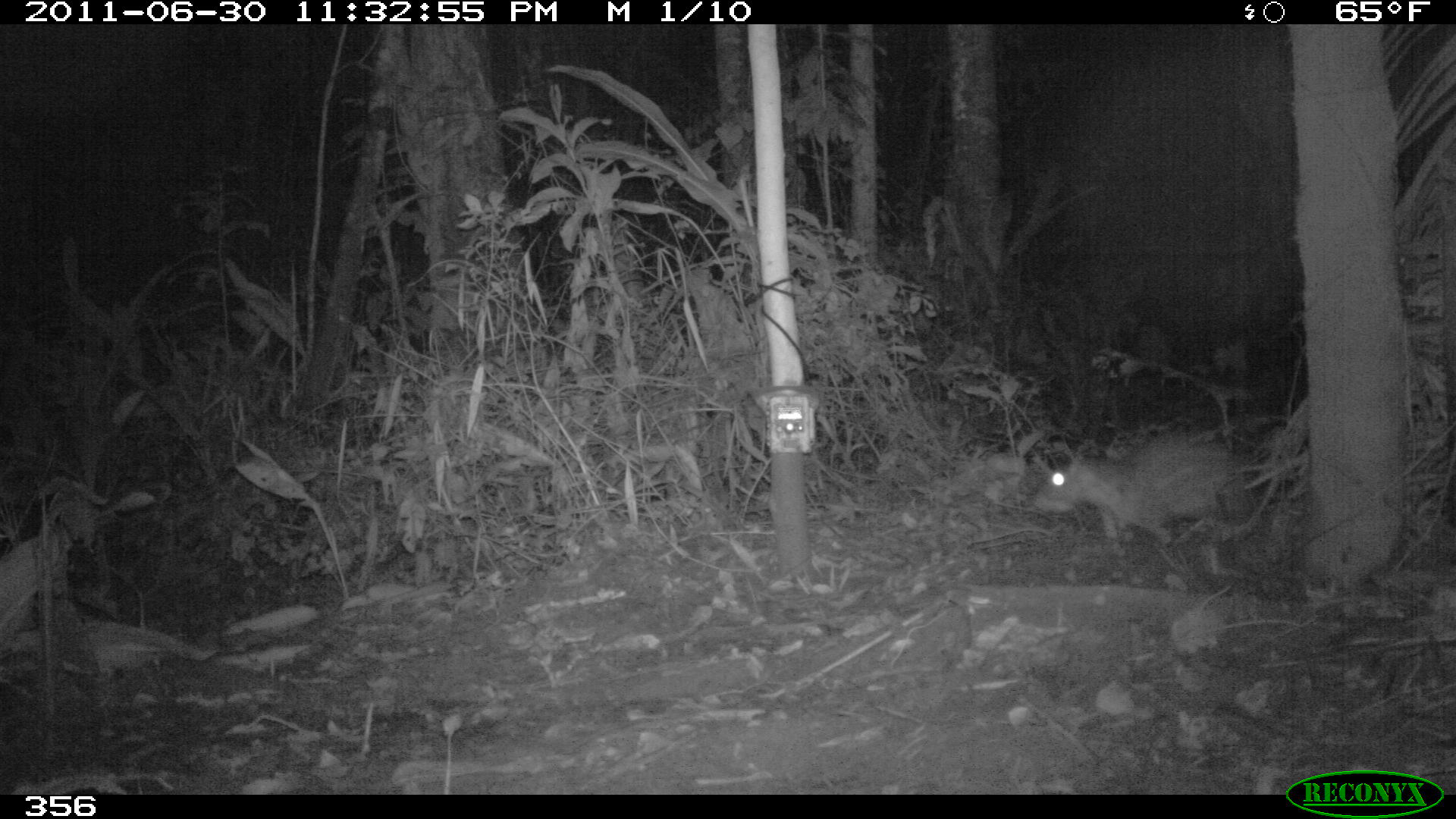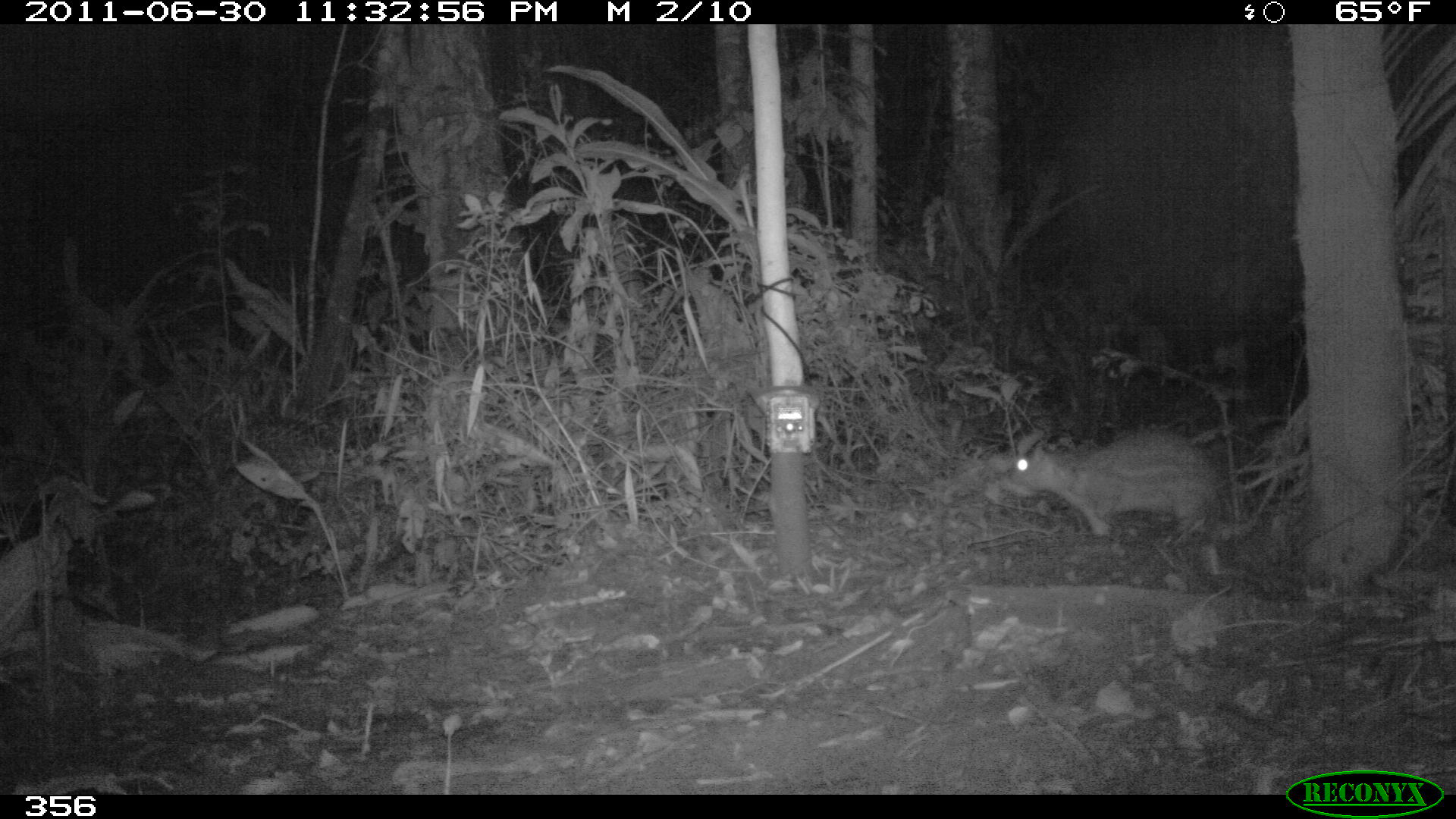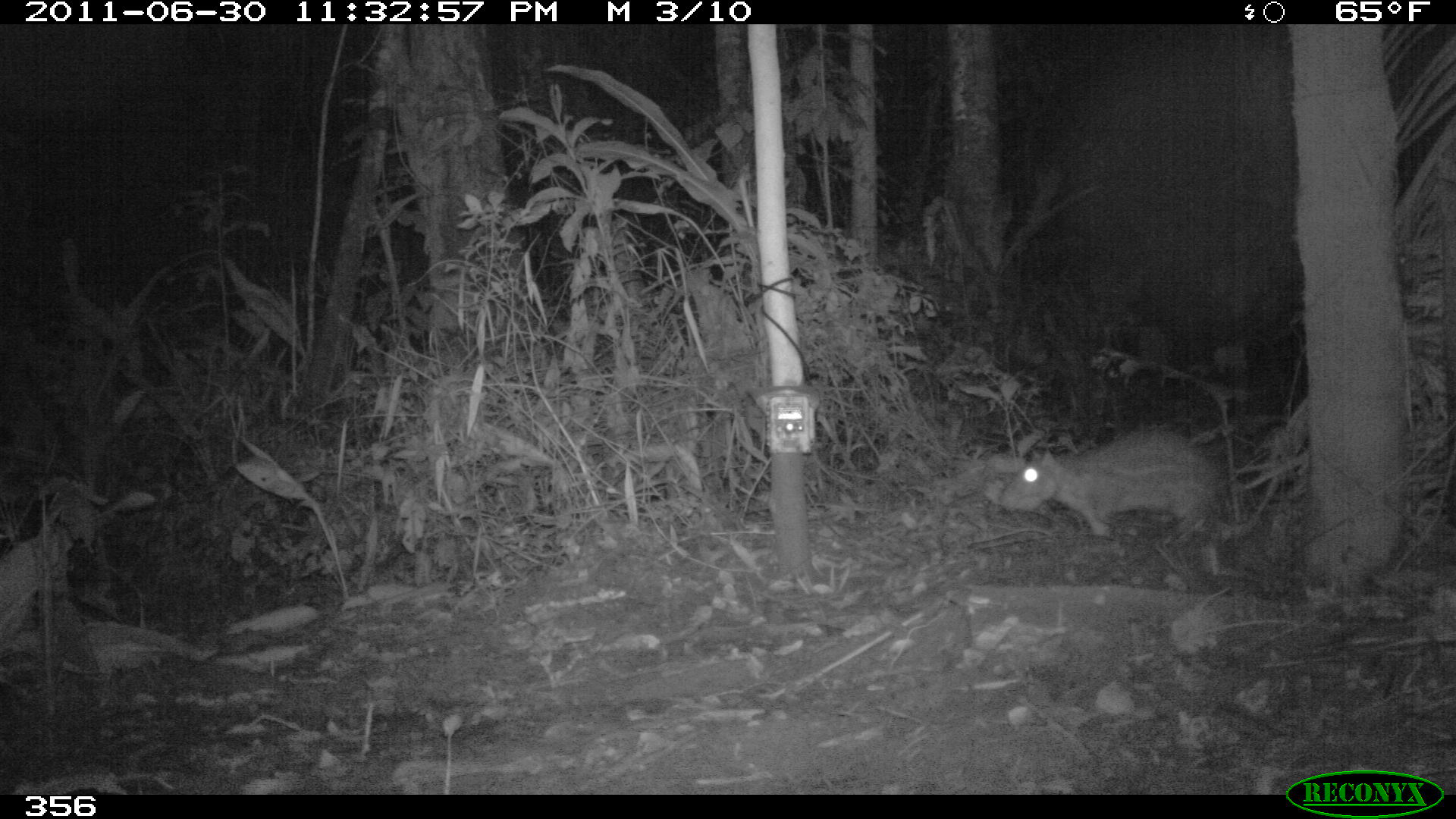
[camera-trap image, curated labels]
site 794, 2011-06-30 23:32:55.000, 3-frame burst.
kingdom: Animalia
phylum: Chordata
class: Mammalia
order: Rodentia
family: Cuniculidae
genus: Cuniculus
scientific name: Cuniculus paca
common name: spotted paca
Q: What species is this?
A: Cuniculus paca (spotted paca).